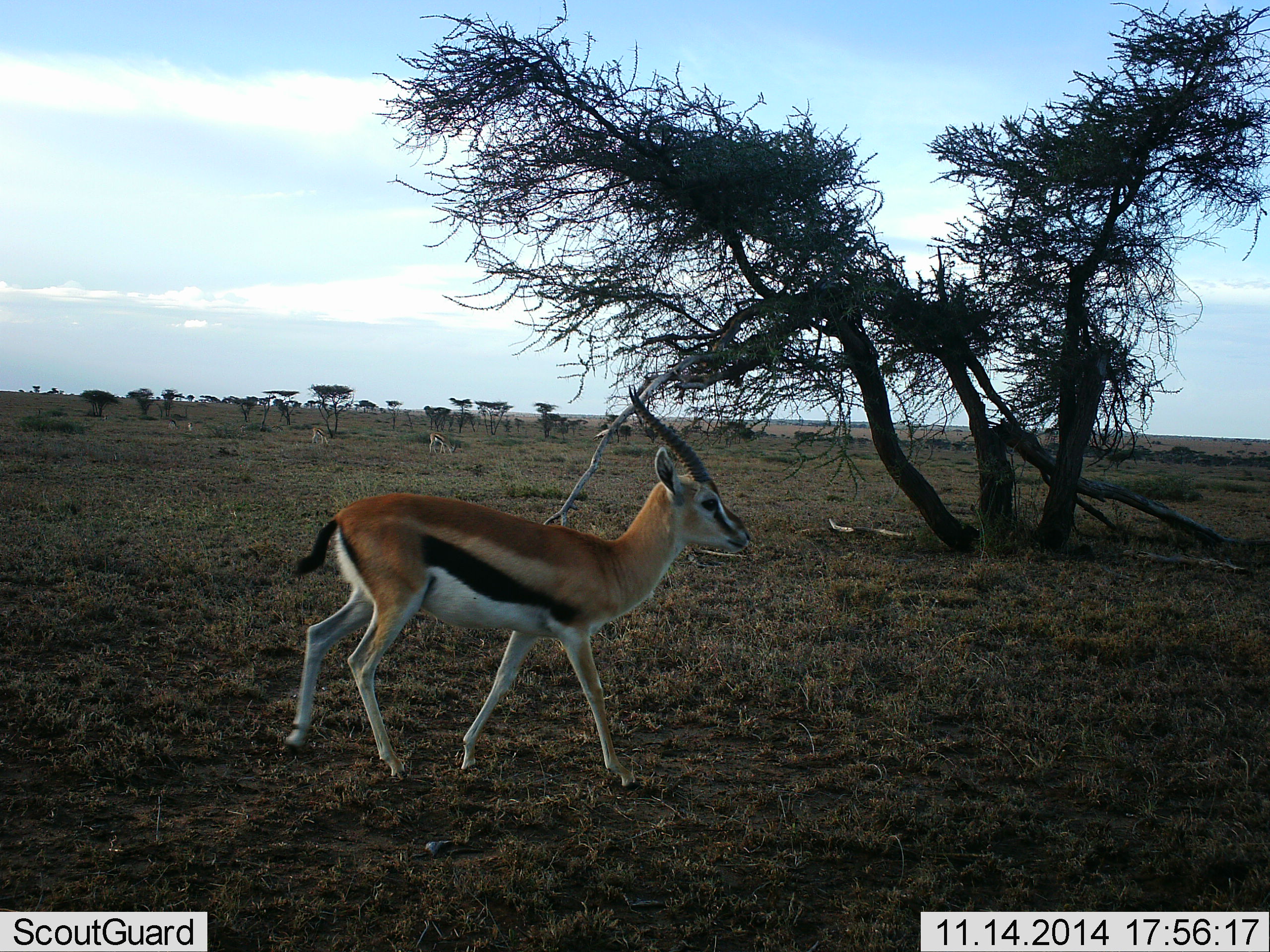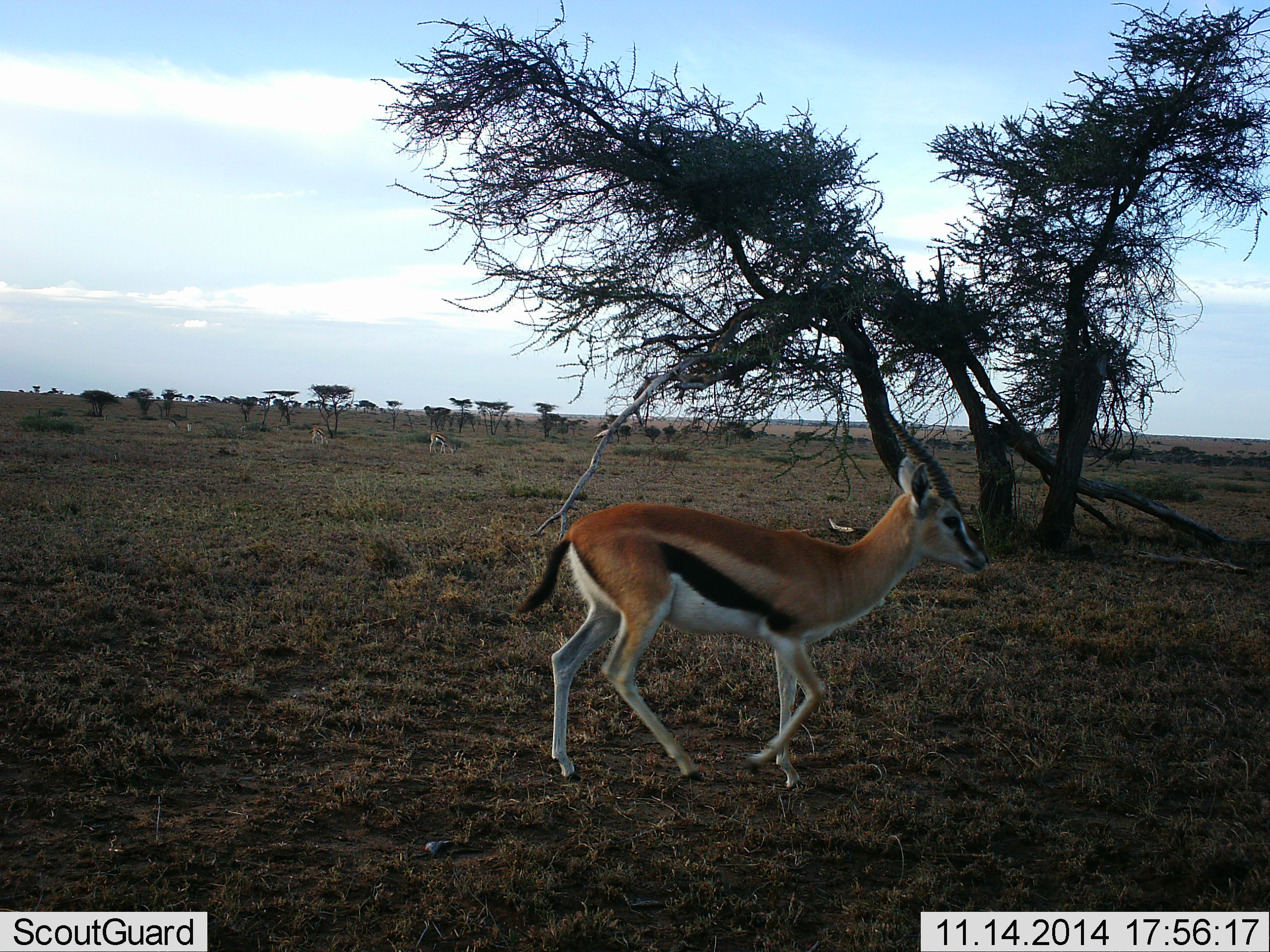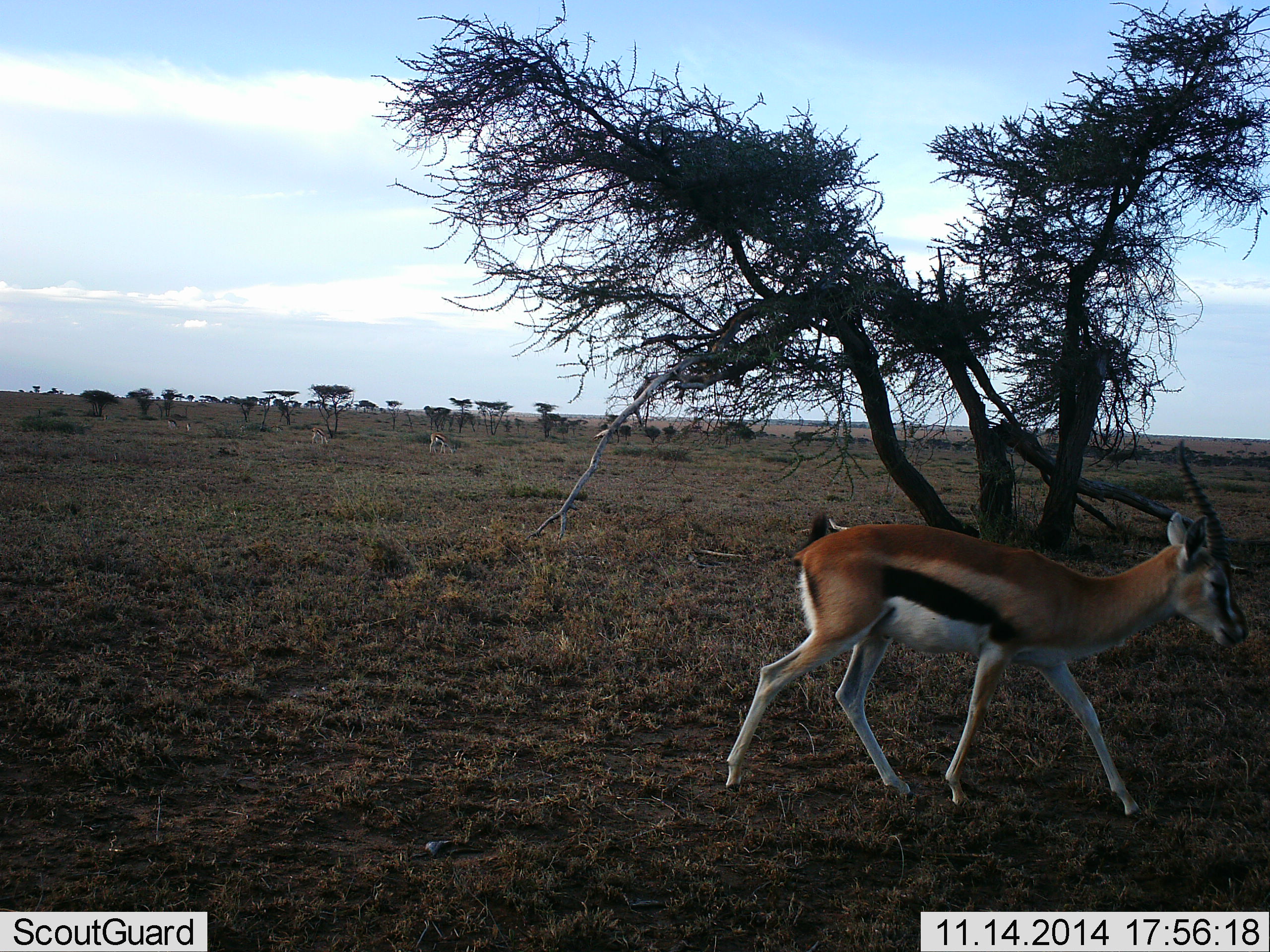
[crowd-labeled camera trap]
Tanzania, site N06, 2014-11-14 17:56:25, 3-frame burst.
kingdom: Animalia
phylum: Chordata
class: Mammalia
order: Artiodactyla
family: Bovidae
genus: Eudorcas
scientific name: Eudorcas thomsonii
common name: thomson's gazelle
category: gazellethomsons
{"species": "gazellethomsons (thomson's gazelle) (Eudorcas thomsonii)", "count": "4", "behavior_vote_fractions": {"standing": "30%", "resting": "0%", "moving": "100%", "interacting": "10%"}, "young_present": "0%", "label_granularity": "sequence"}